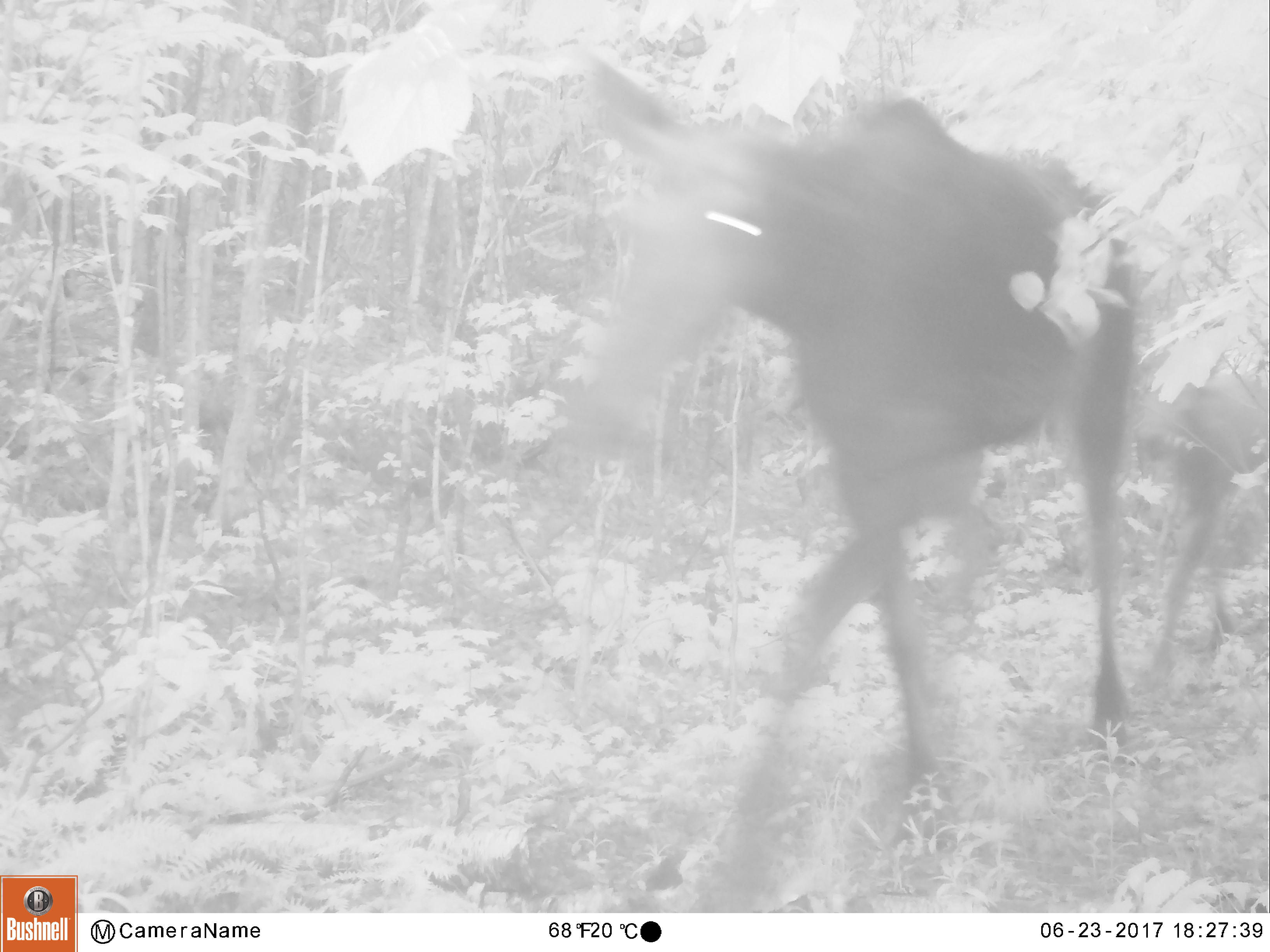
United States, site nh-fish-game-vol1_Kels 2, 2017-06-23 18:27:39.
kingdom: Animalia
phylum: Chordata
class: Mammalia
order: Artiodactyla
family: Cervidae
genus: Alces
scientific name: Alces alces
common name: moose